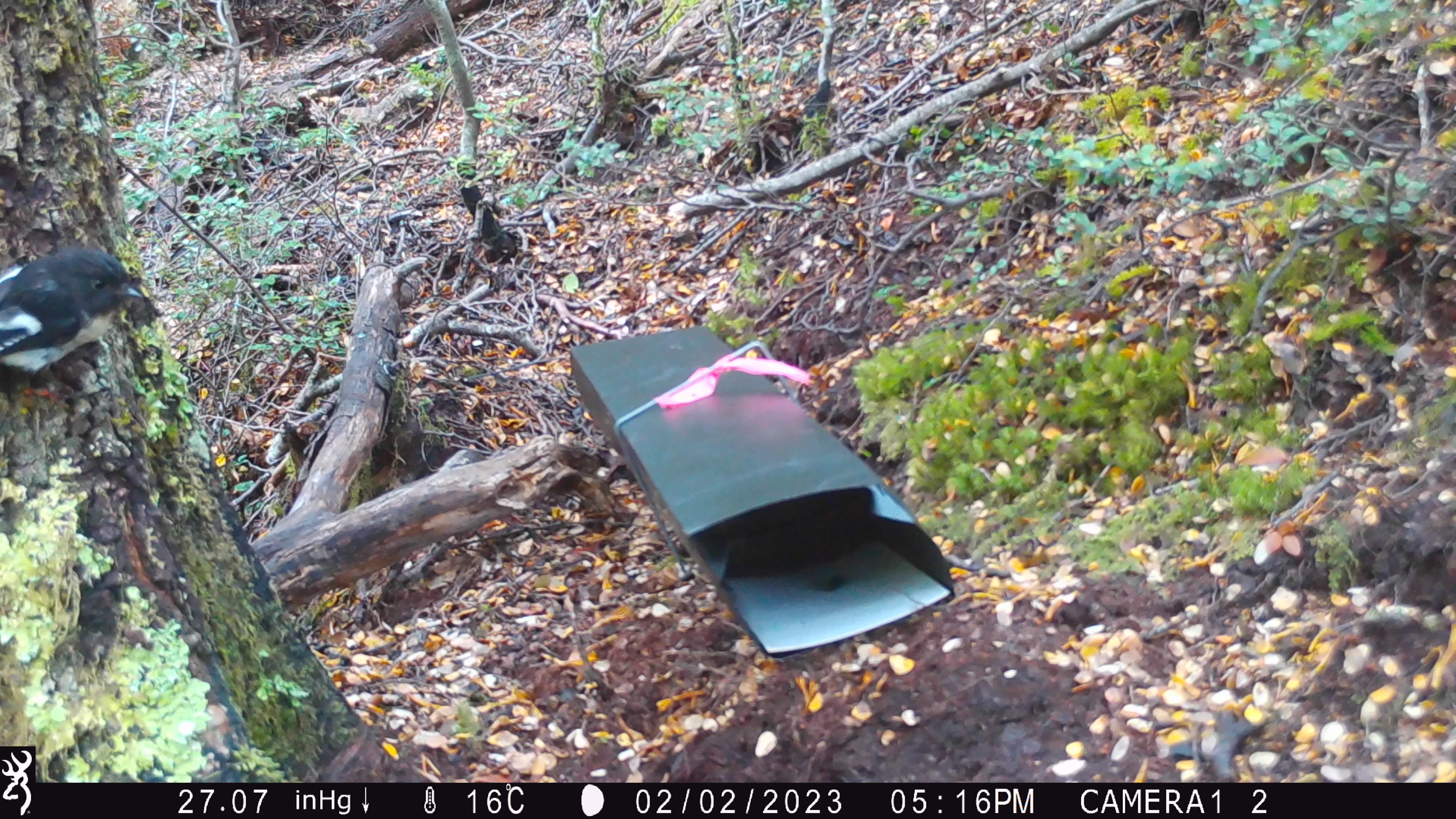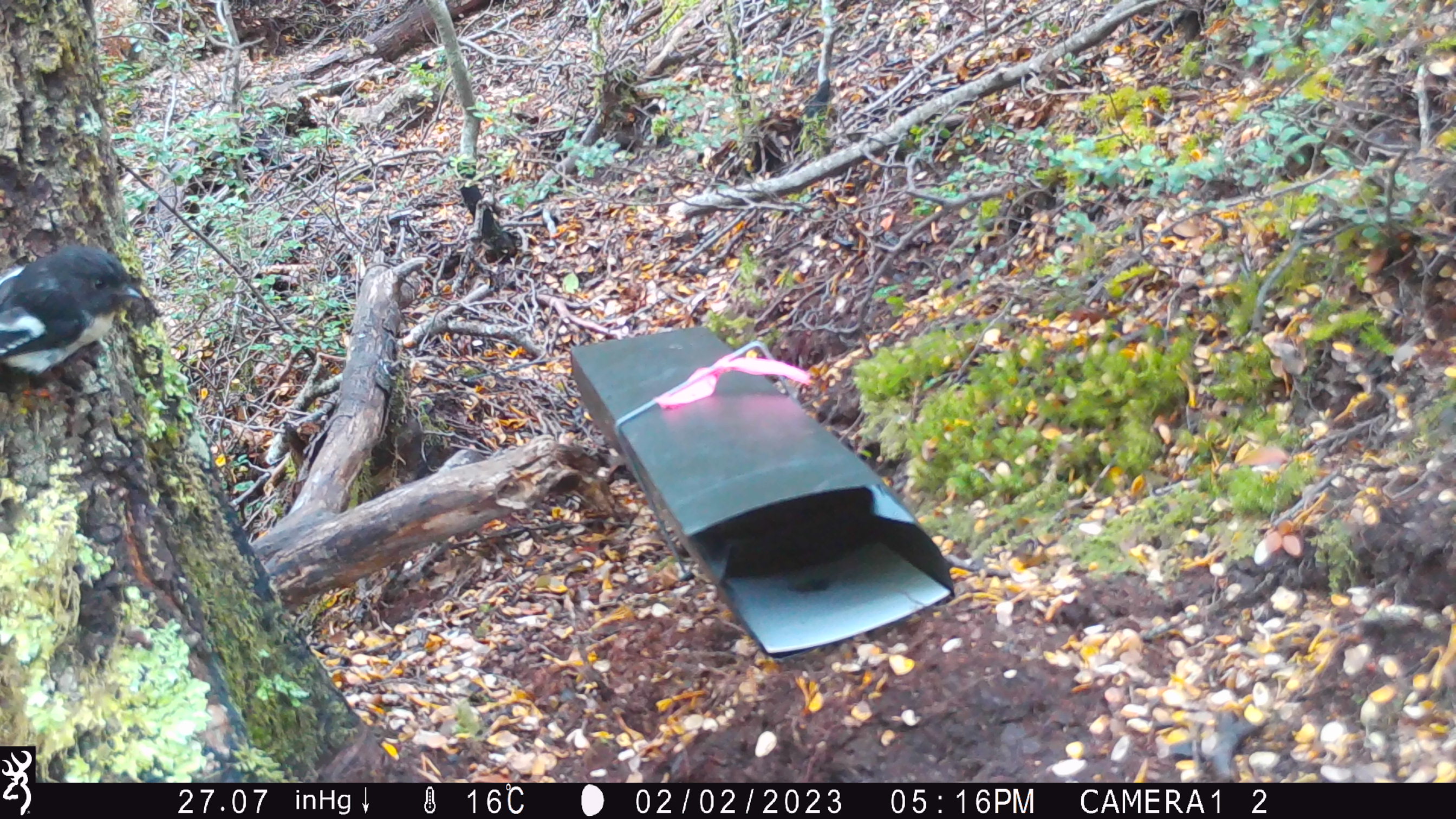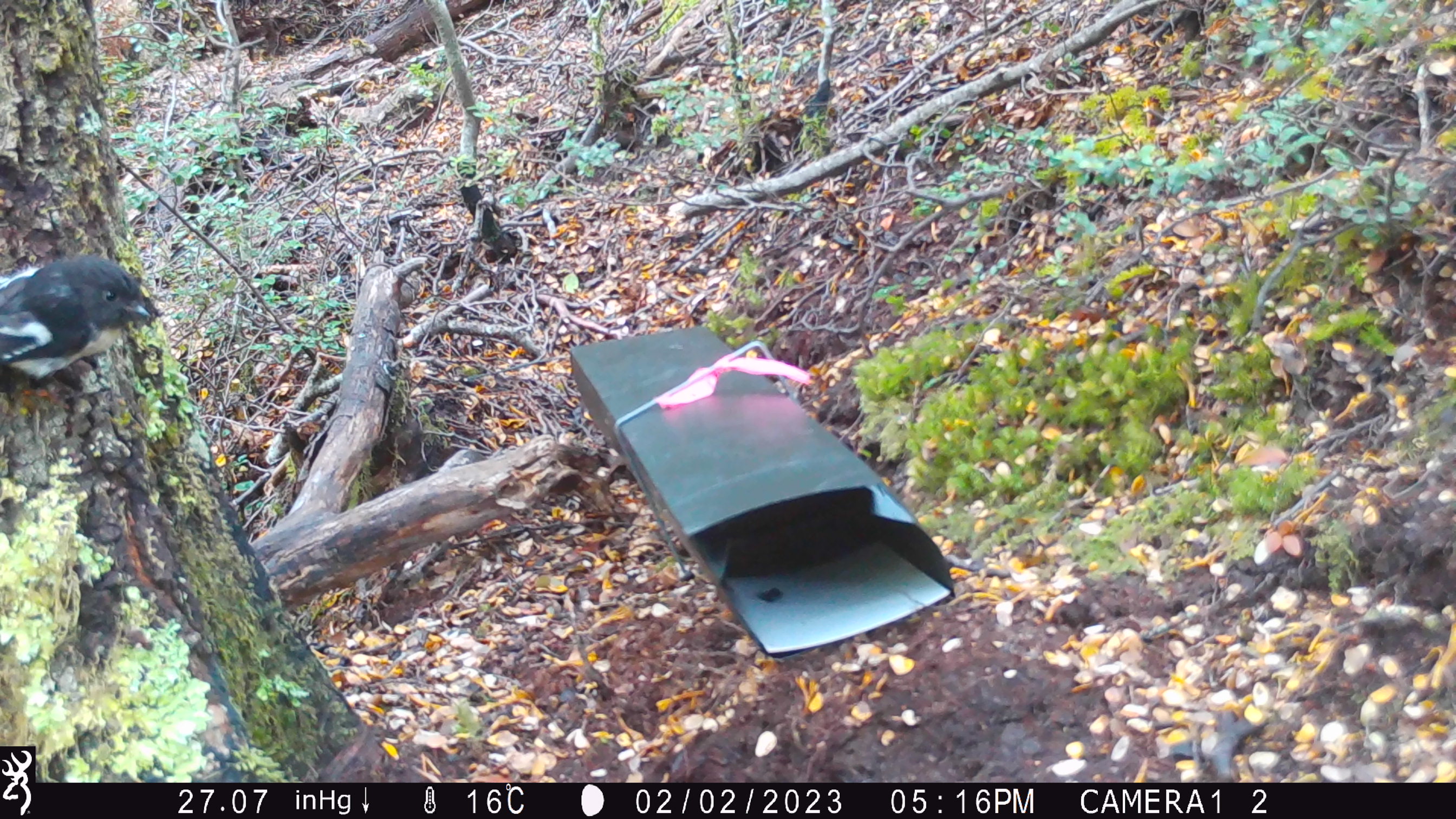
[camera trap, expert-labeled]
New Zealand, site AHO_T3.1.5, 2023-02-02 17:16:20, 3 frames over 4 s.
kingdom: Animalia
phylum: Chordata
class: Aves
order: Passeriformes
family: Petroicidae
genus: Petroica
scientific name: Petroica macrocephala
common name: tomtit